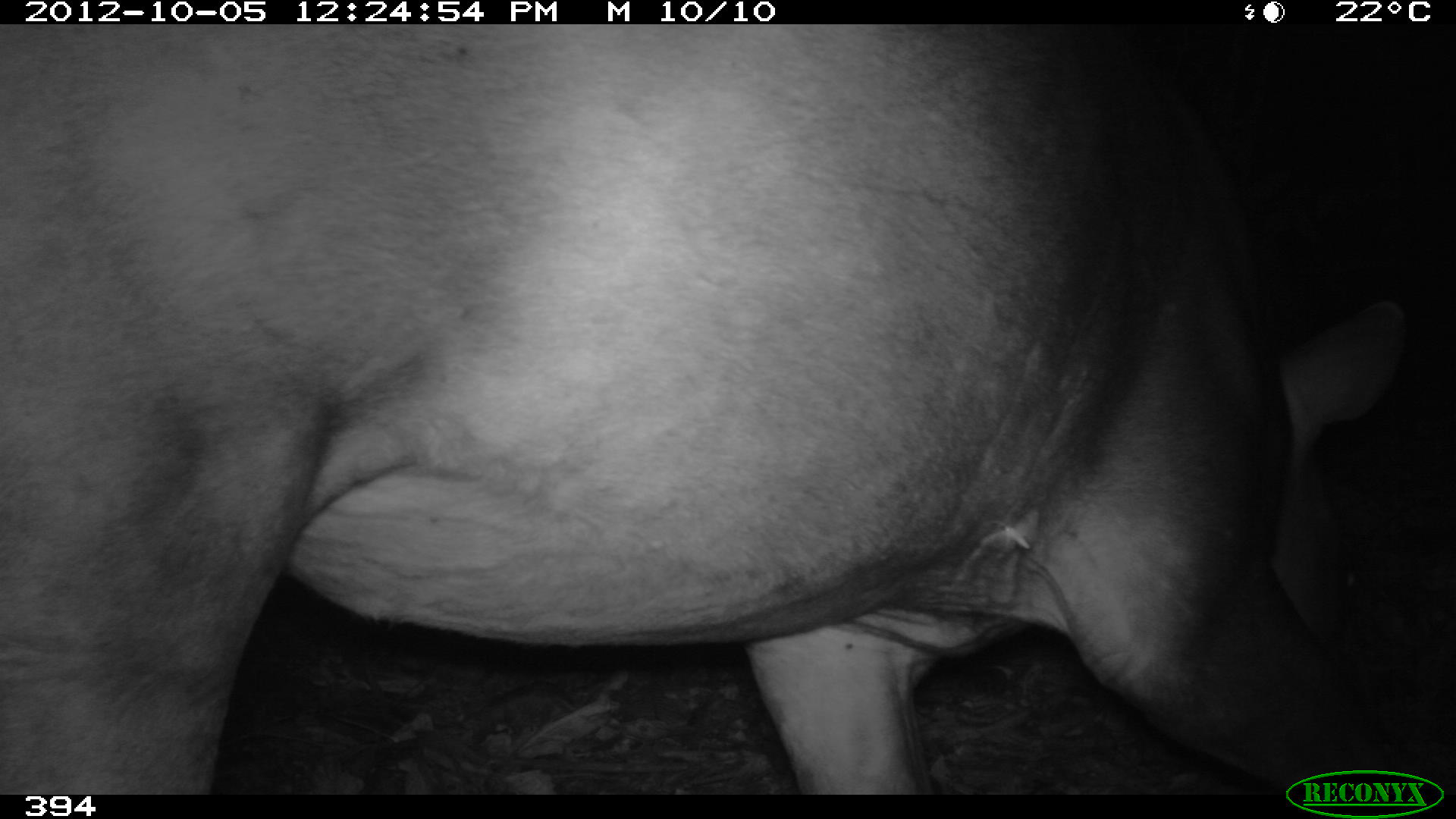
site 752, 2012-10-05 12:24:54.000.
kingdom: Animalia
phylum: Chordata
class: Mammalia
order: Perissodactyla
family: Tapiridae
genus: Tapirus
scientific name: Tapirus terrestris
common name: south american tapir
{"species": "Tapirus terrestris (south american tapir)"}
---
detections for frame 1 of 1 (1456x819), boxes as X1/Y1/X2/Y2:
tapirus terrestris: 3/24/1410/794